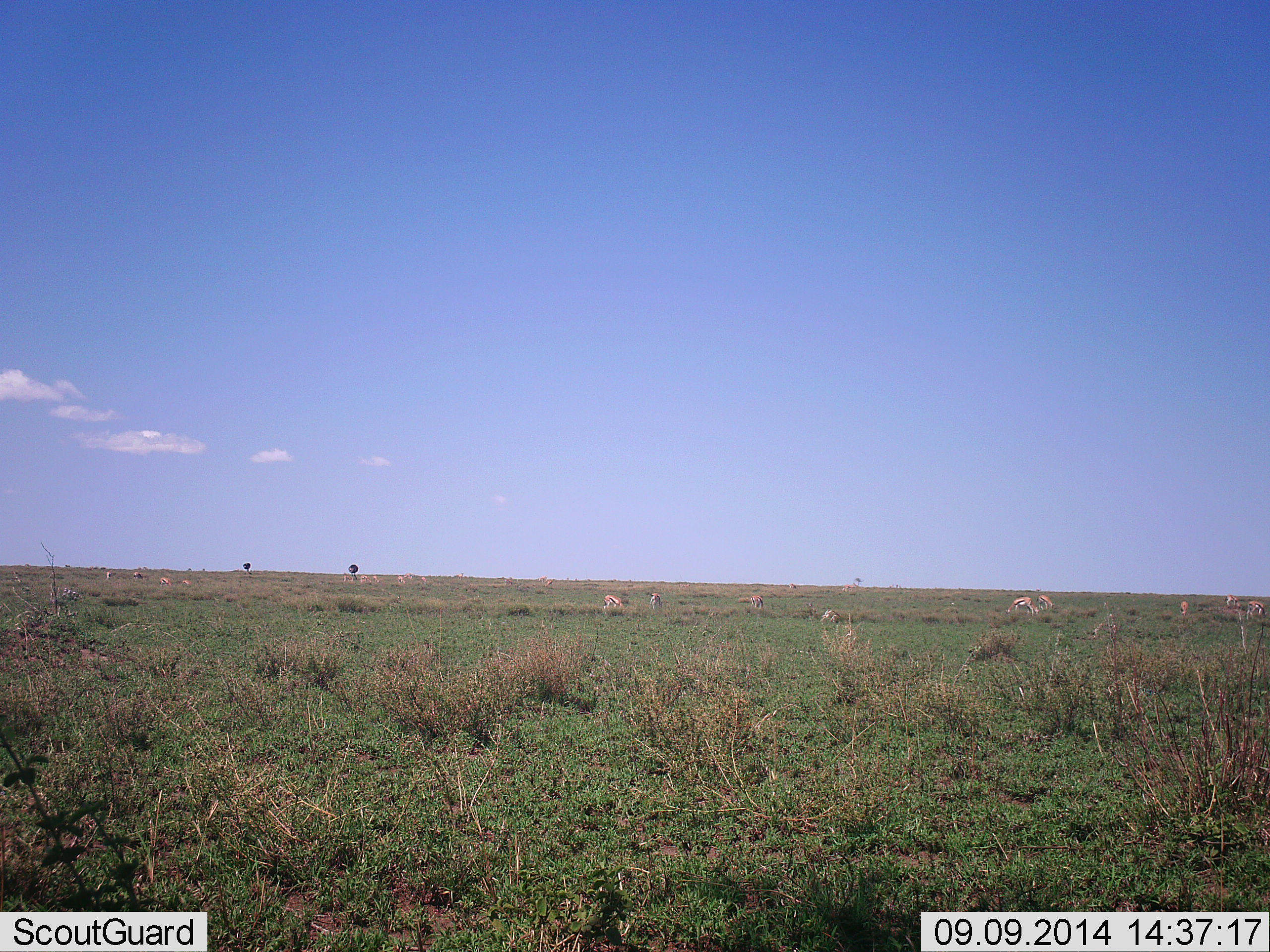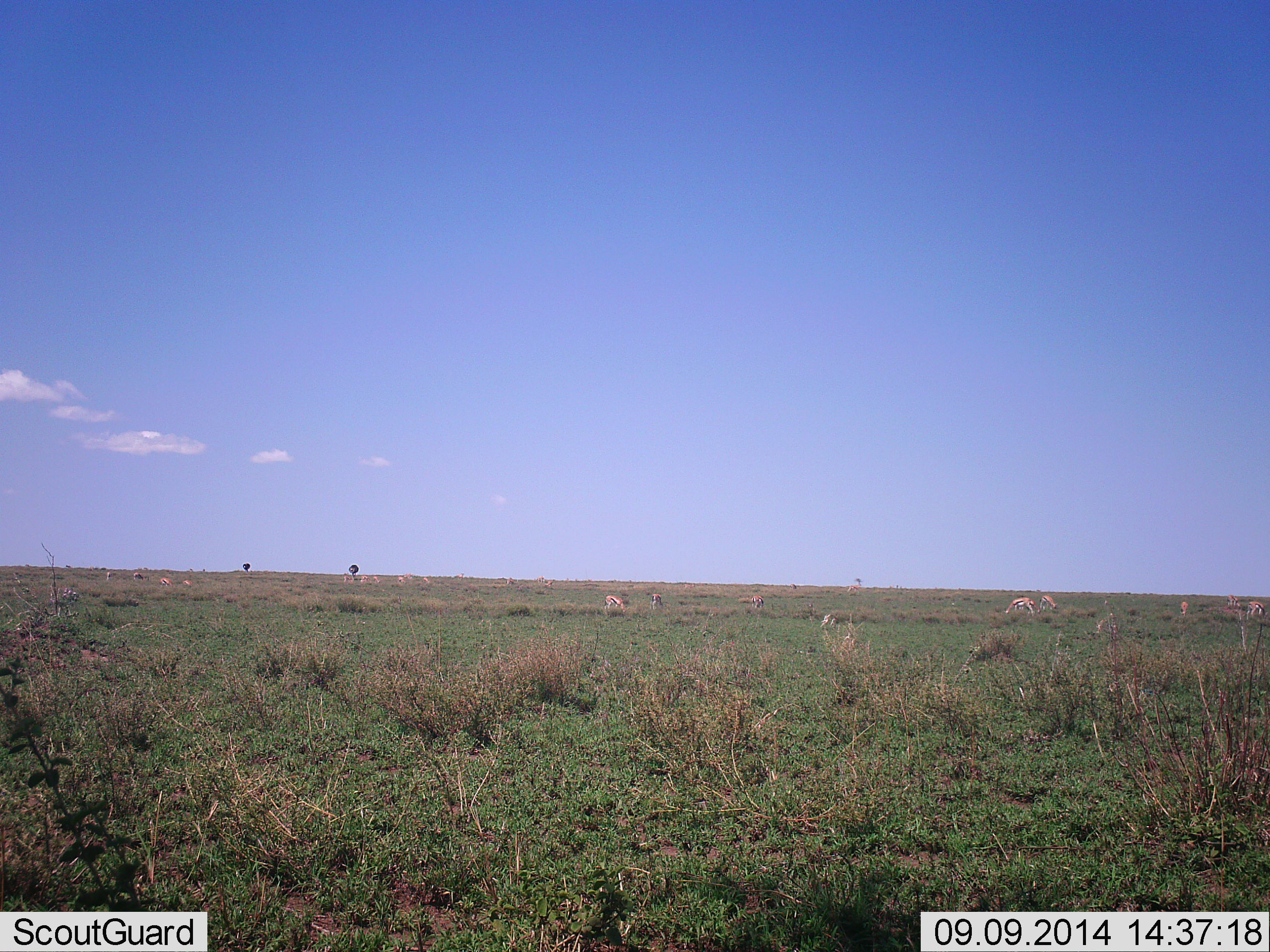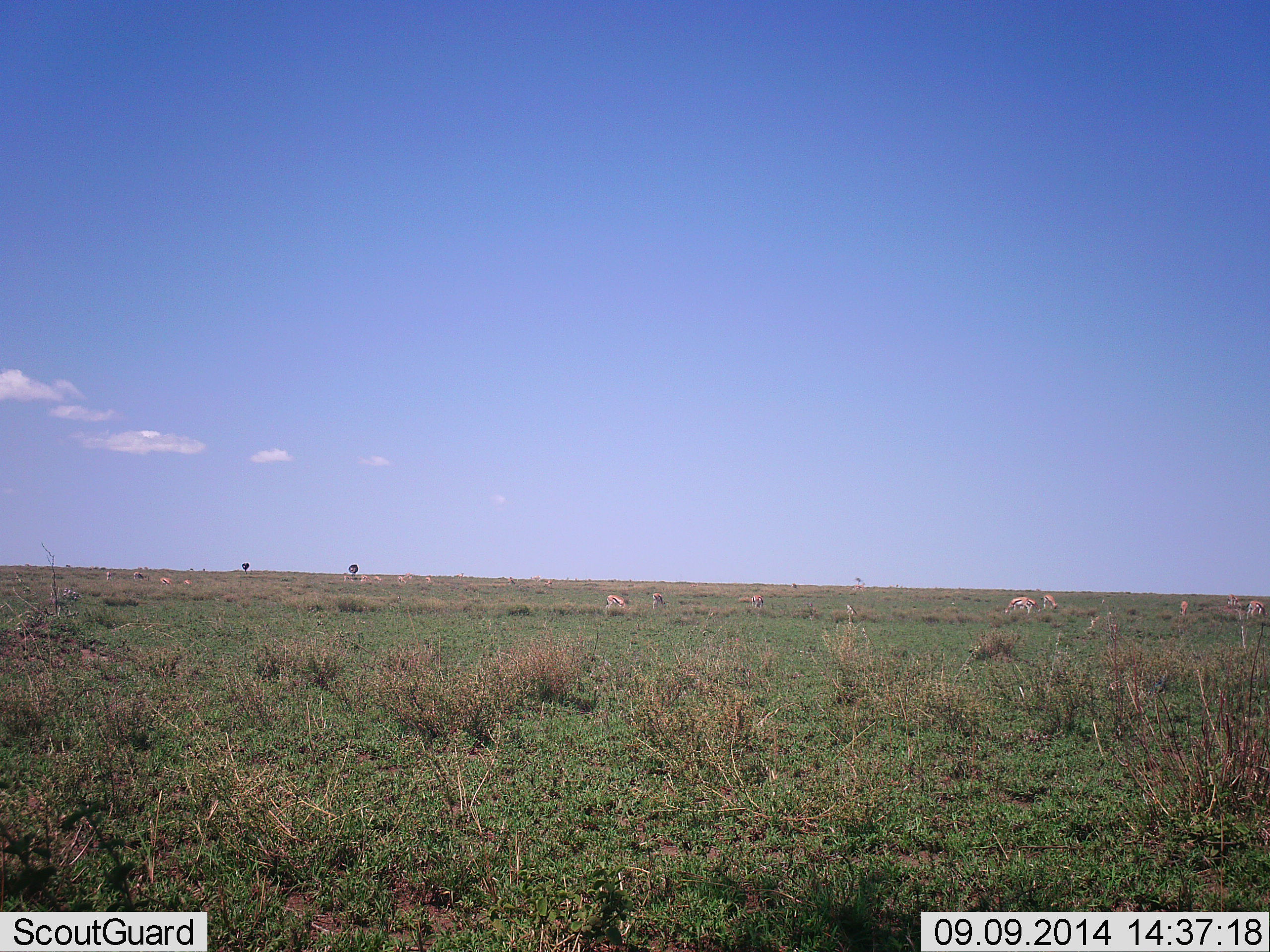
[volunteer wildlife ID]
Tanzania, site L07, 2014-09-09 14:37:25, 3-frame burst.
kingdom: Animalia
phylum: Chordata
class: Mammalia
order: Artiodactyla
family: Bovidae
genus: Eudorcas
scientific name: Eudorcas thomsonii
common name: thomson's gazelle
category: gazellethomsons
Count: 11-50.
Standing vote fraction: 70%.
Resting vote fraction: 10%.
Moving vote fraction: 40%.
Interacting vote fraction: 0%.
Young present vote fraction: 0%.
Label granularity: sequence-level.